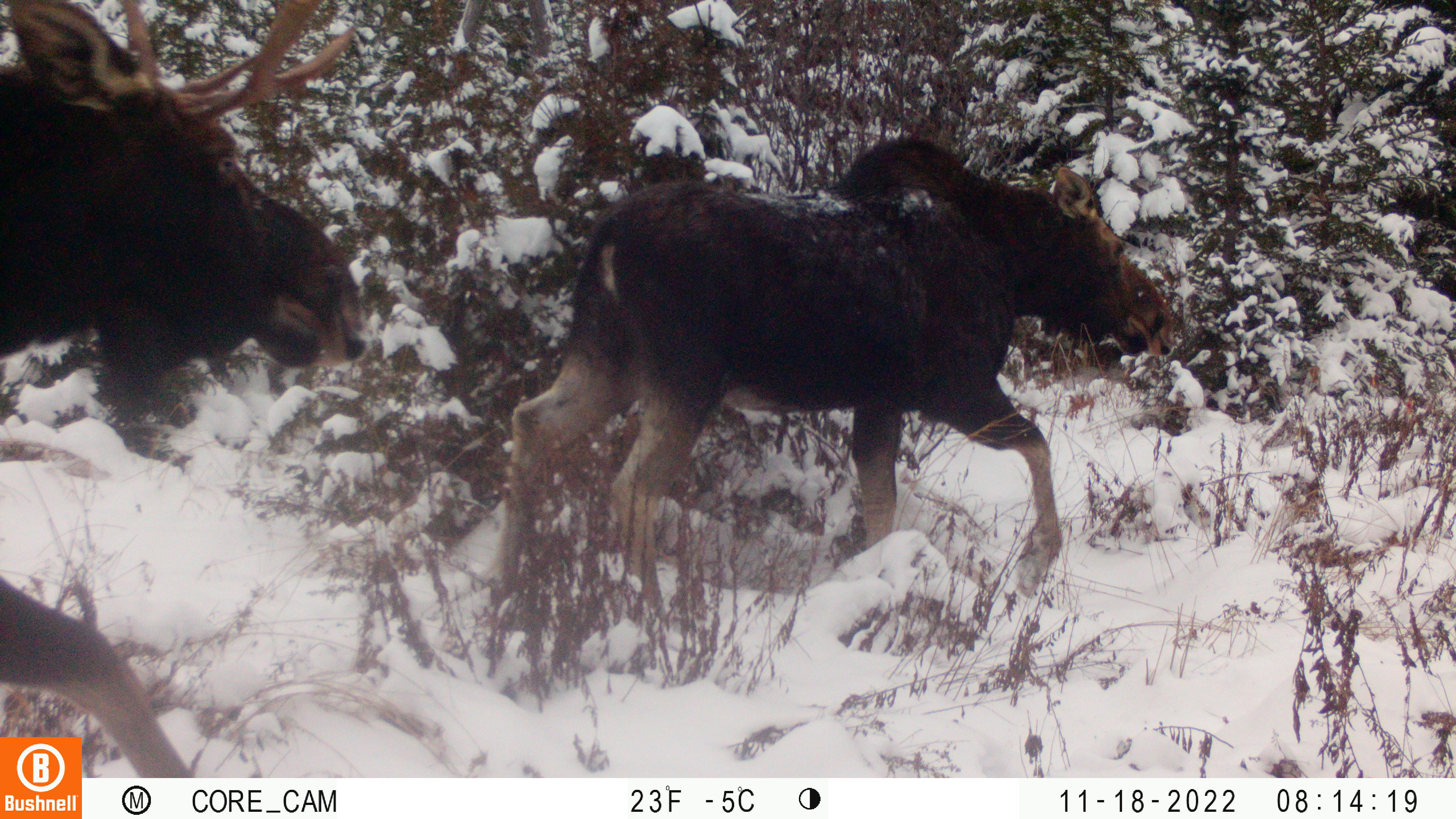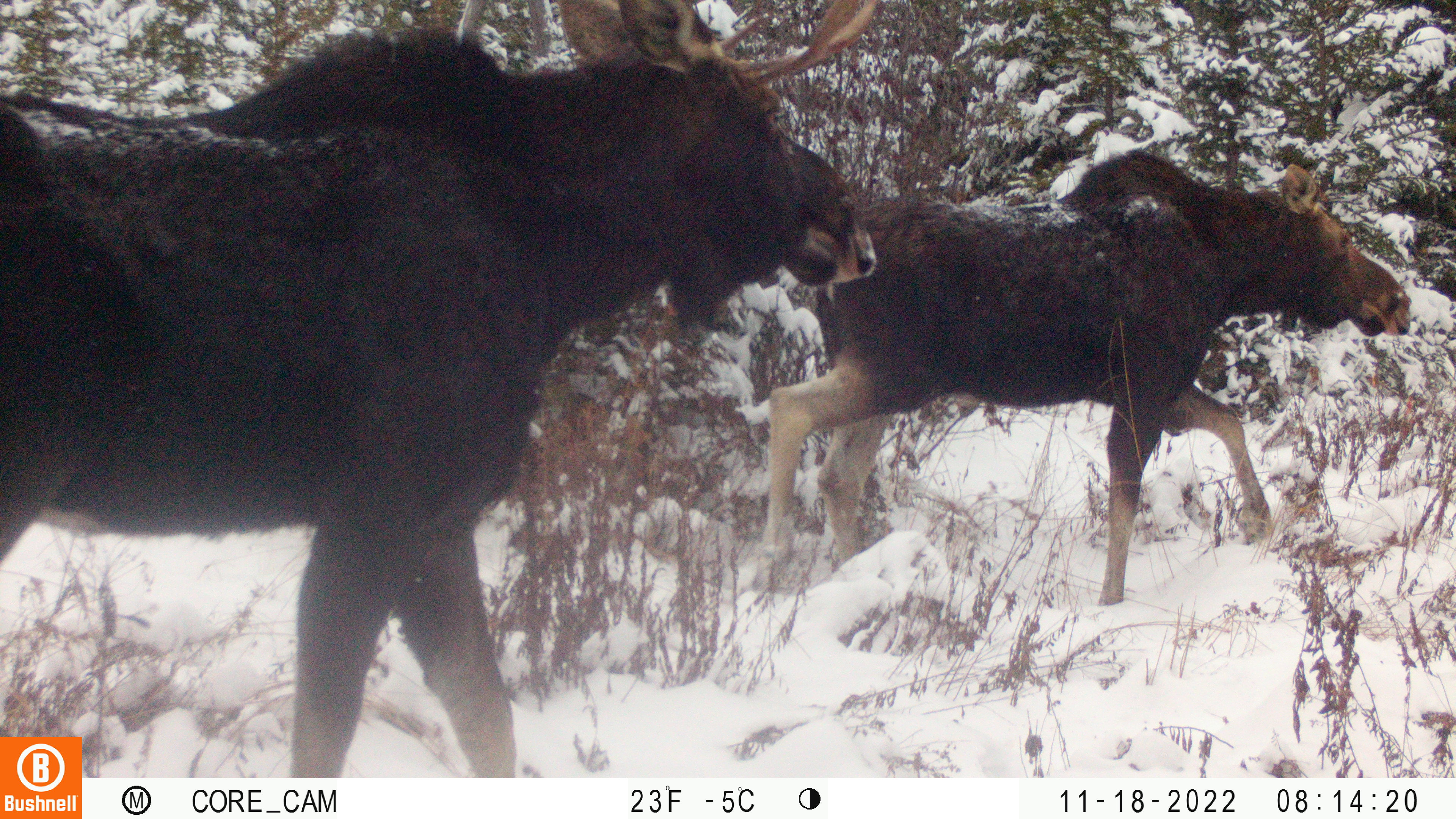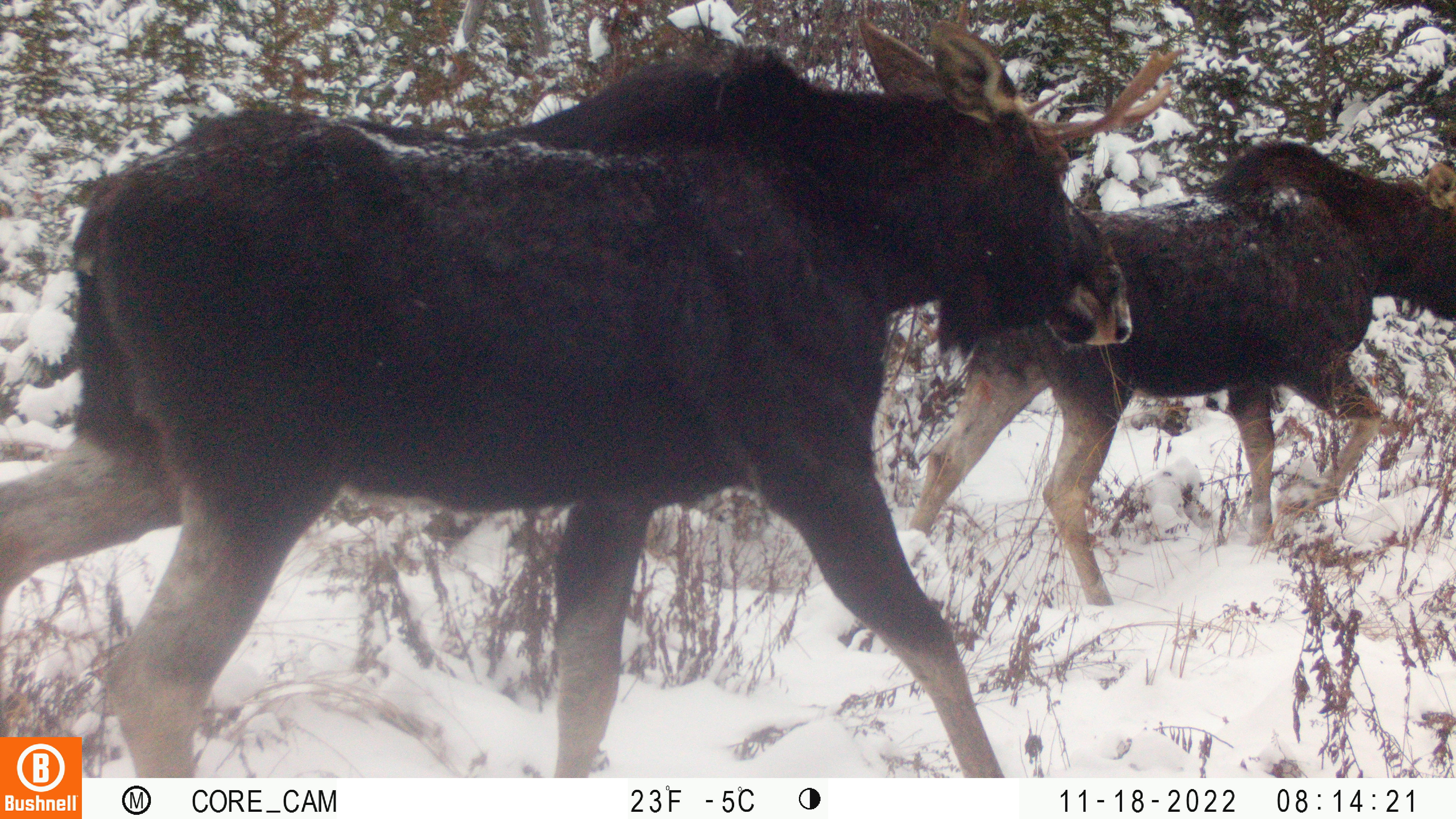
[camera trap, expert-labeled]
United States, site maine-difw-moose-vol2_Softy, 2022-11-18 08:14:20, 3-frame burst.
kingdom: Animalia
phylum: Chordata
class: Mammalia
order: Artiodactyla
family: Cervidae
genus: Alces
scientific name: Alces alces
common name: moose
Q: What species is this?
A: Moose (Alces alces).